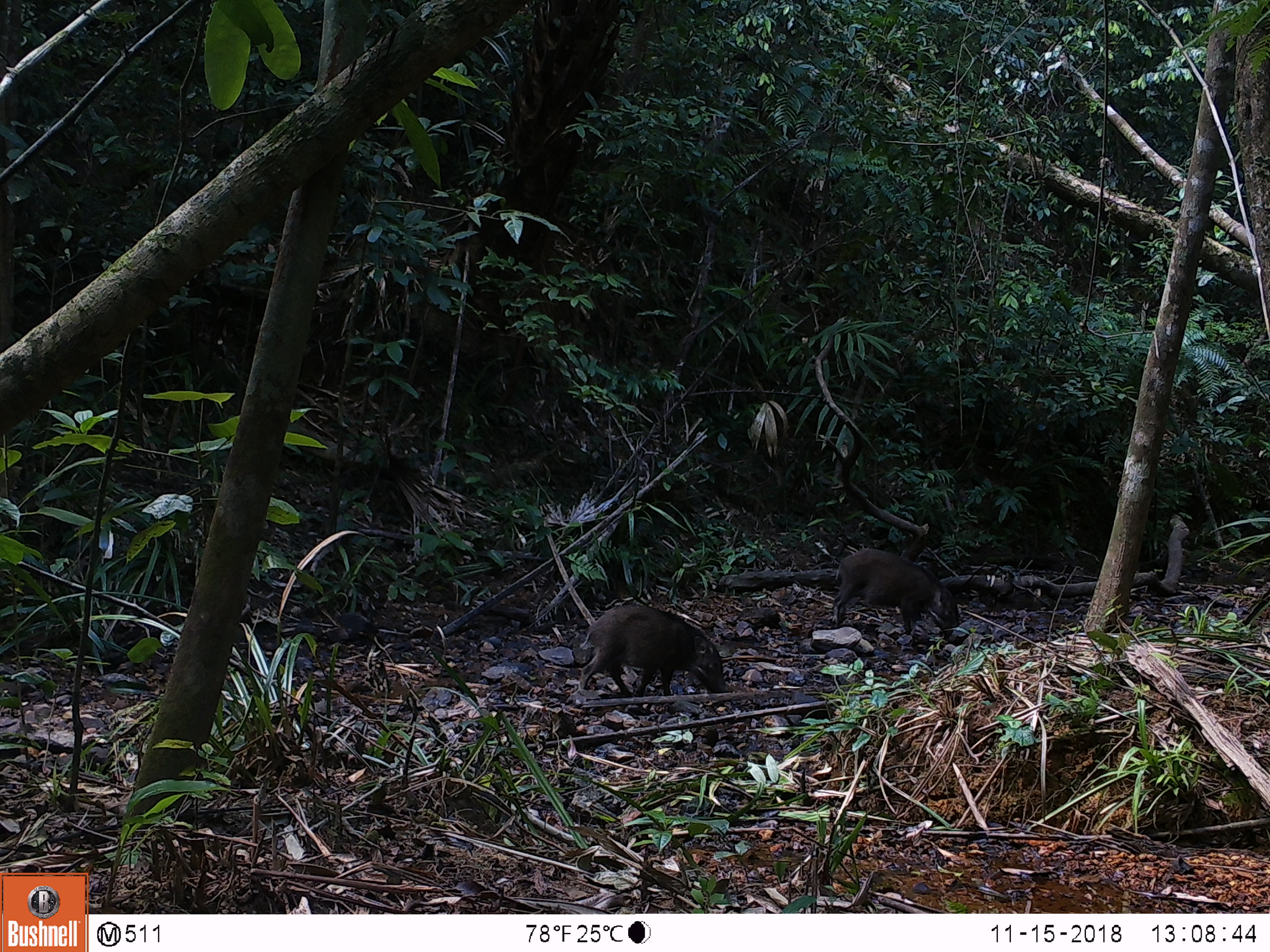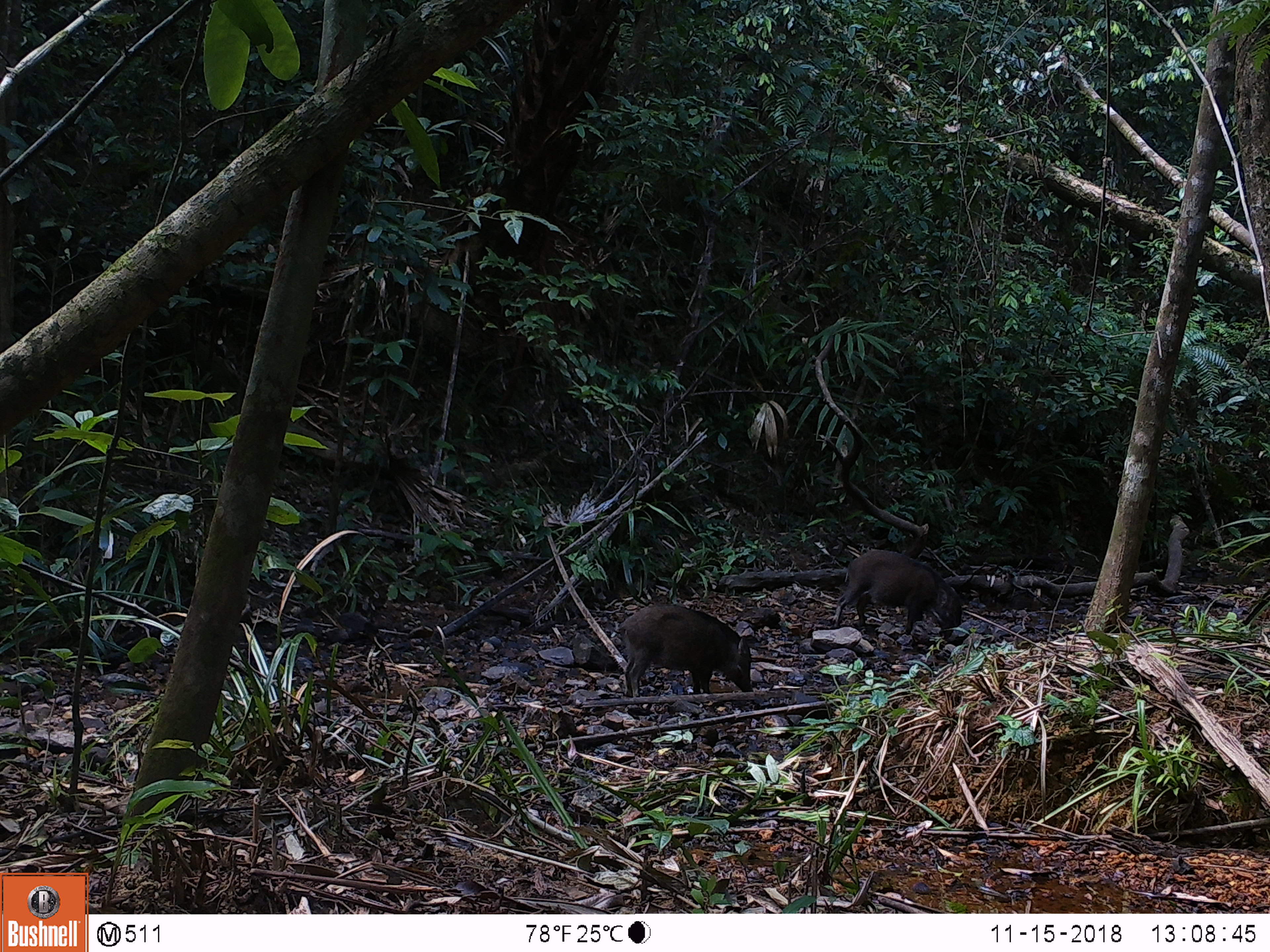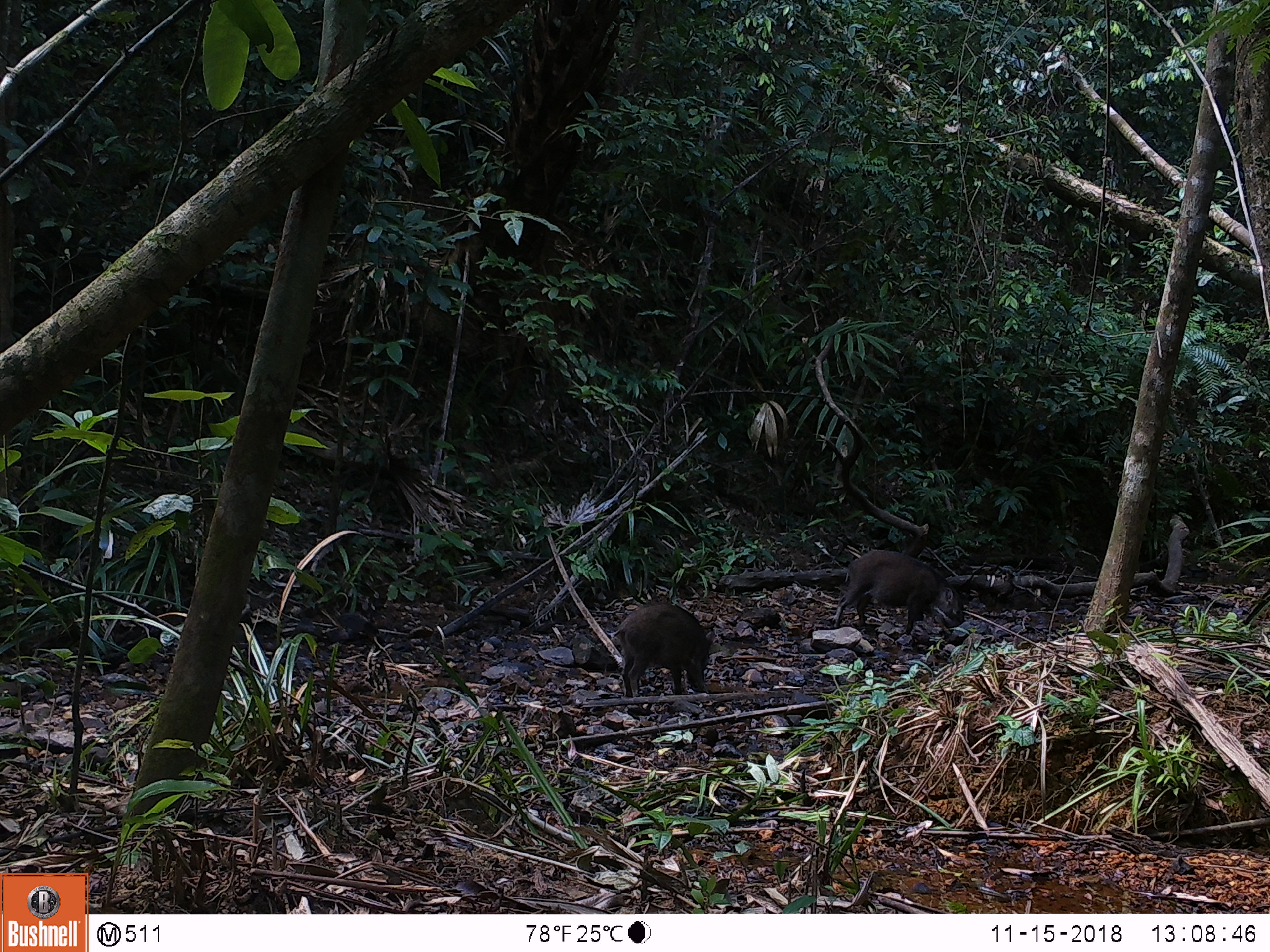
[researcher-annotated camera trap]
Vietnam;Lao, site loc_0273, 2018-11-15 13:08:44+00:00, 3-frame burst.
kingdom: Animalia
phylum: Chordata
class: Mammalia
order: Artiodactyla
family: Suidae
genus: Sus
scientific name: Sus scrofa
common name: eurasian wild pig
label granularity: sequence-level